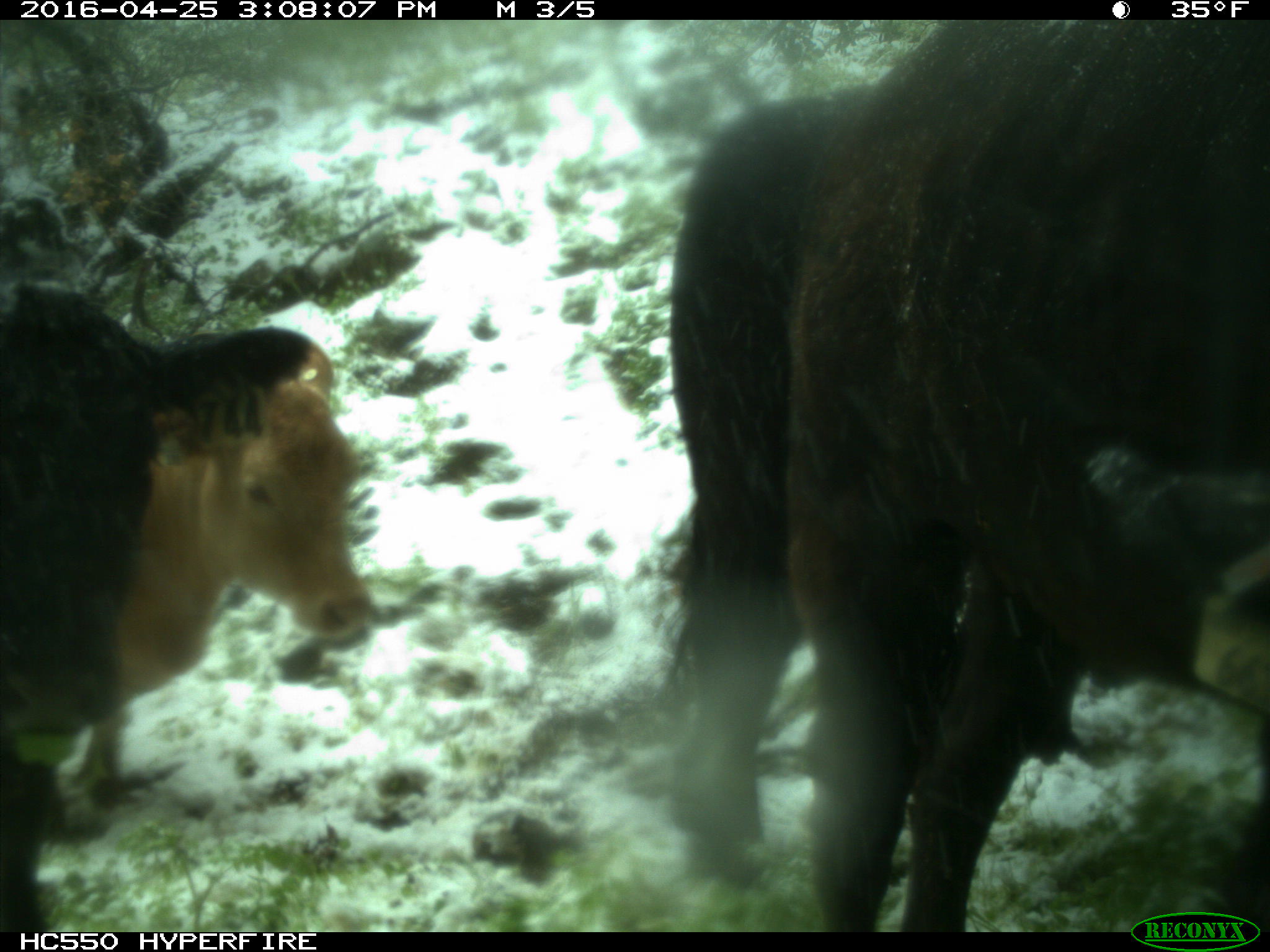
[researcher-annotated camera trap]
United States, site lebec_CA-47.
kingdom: Animalia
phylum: Chordata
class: Mammalia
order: Artiodactyla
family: Bovidae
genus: Bos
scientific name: Bos taurus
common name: domestic cow